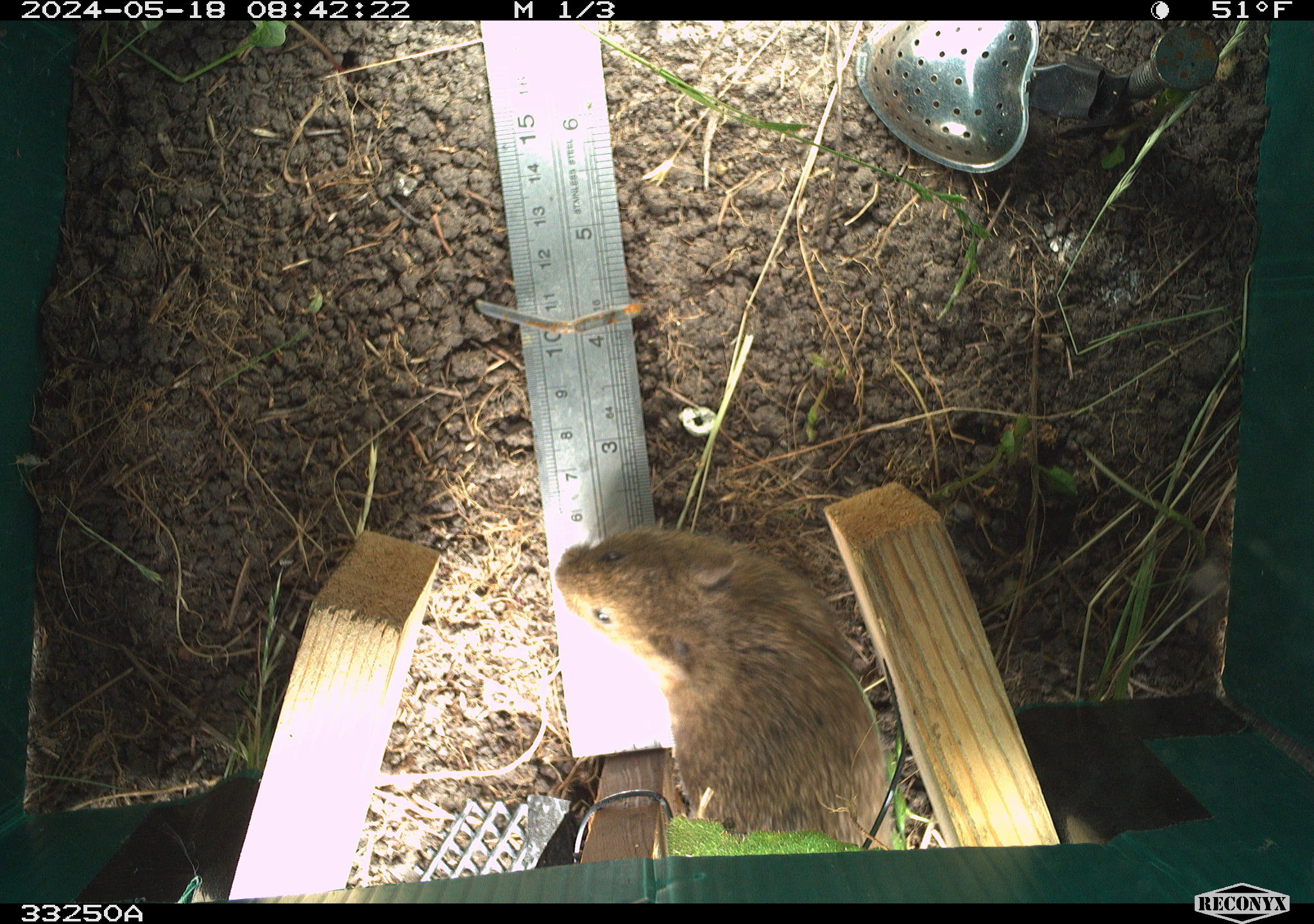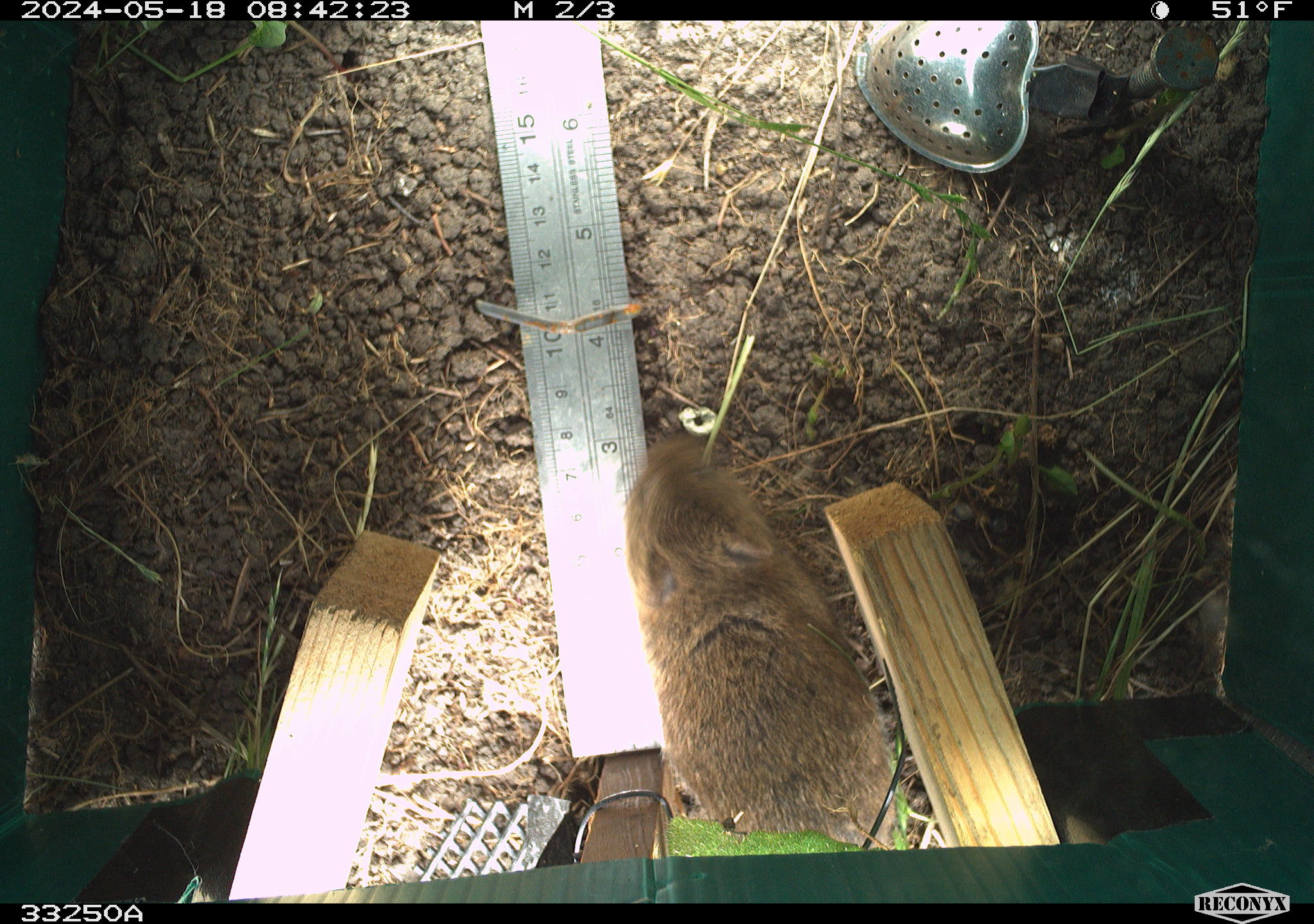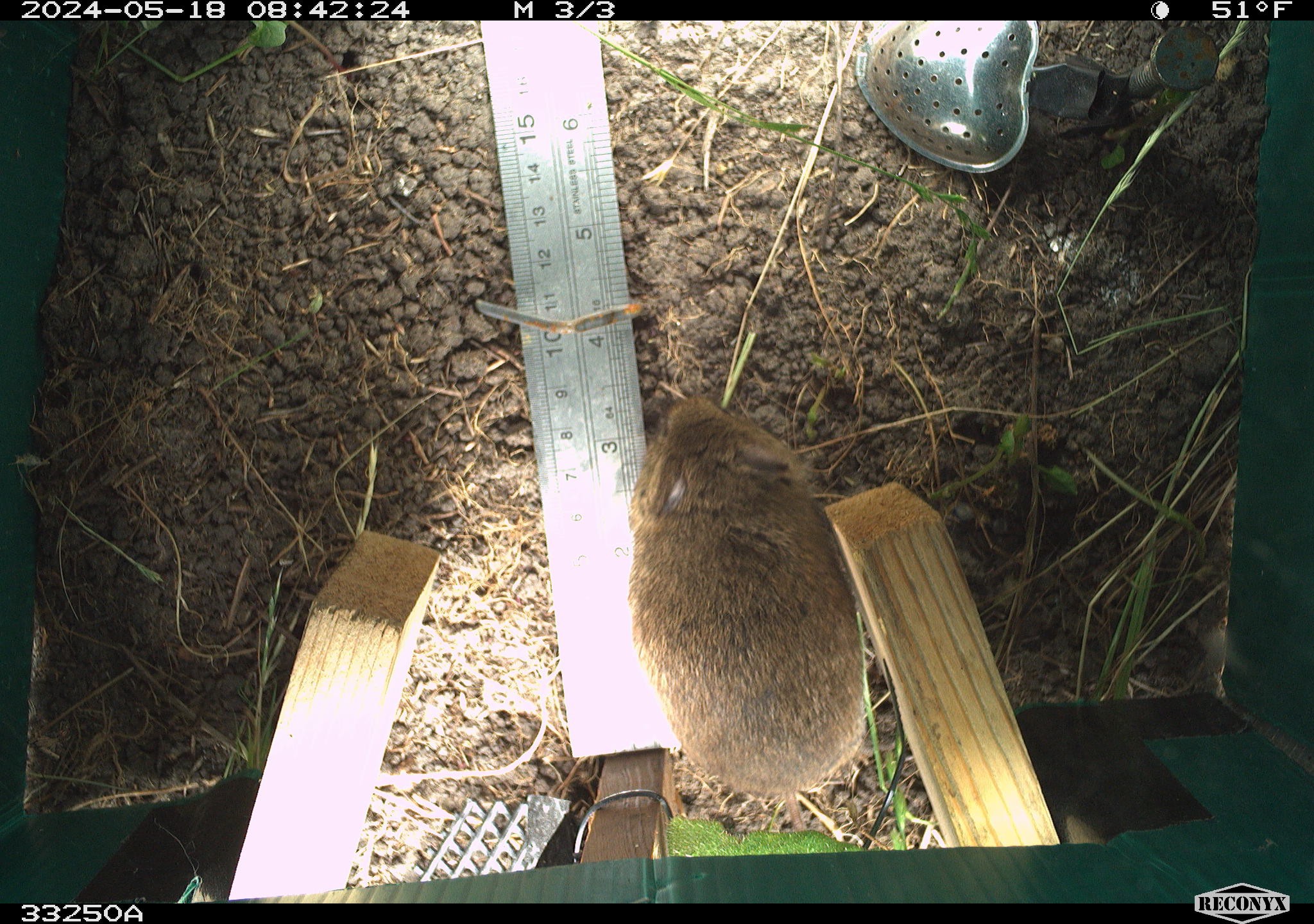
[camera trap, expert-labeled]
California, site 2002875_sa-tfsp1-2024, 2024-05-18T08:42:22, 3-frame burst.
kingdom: Animalia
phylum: Chordata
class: Mammalia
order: Rodentia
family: Cricetidae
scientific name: Arvicolinae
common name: voles, lemmings, and muskrats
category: arvicolinae subfamily